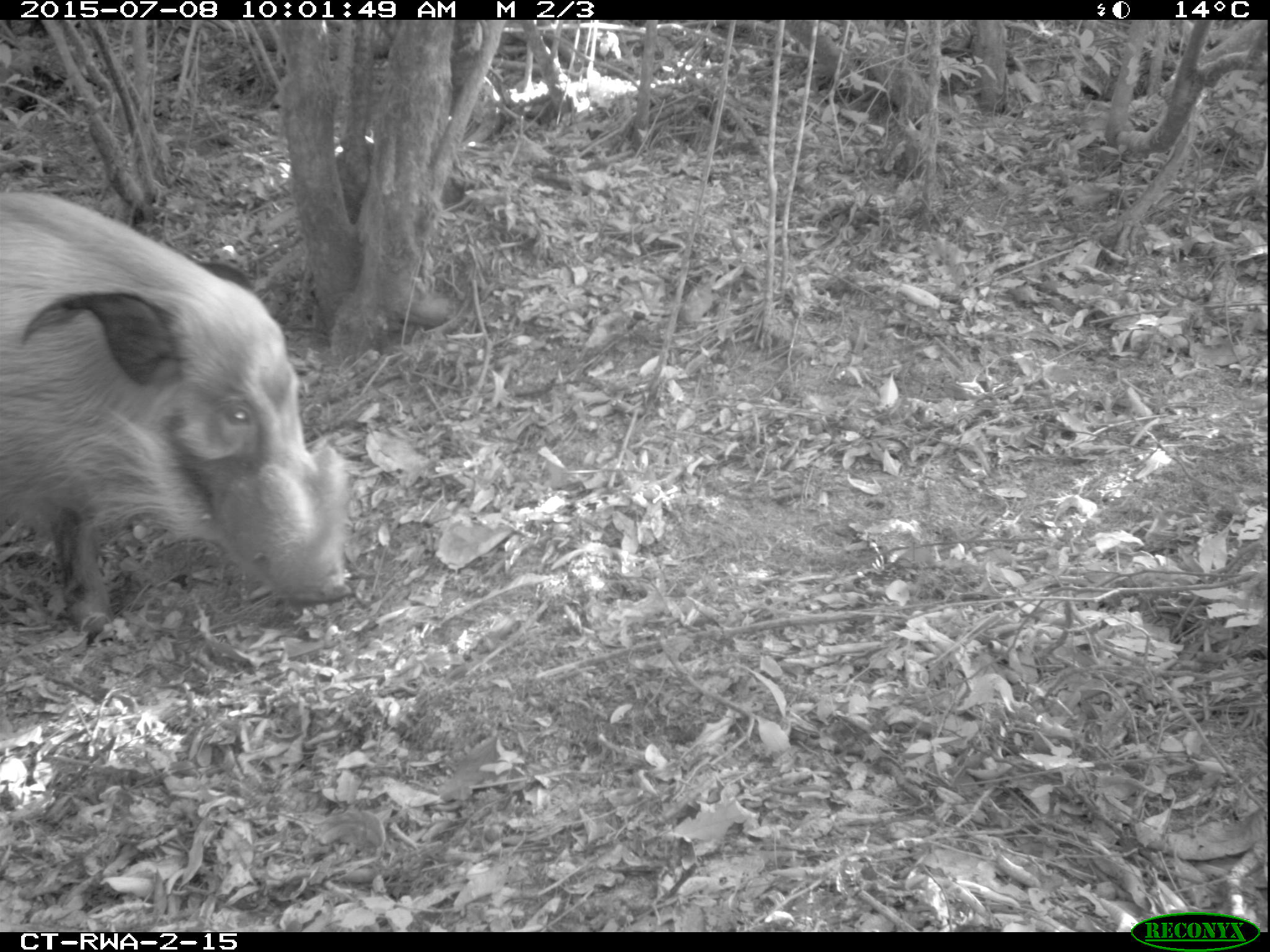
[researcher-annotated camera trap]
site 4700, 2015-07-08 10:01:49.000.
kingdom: Animalia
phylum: Chordata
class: Mammalia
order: Artiodactyla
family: Suidae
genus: Potamochoerus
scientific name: Potamochoerus larvatus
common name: bushpig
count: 1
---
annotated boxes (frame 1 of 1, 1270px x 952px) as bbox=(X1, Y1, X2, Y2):
potamochoerus larvatus: bbox=(0, 191, 350, 637)